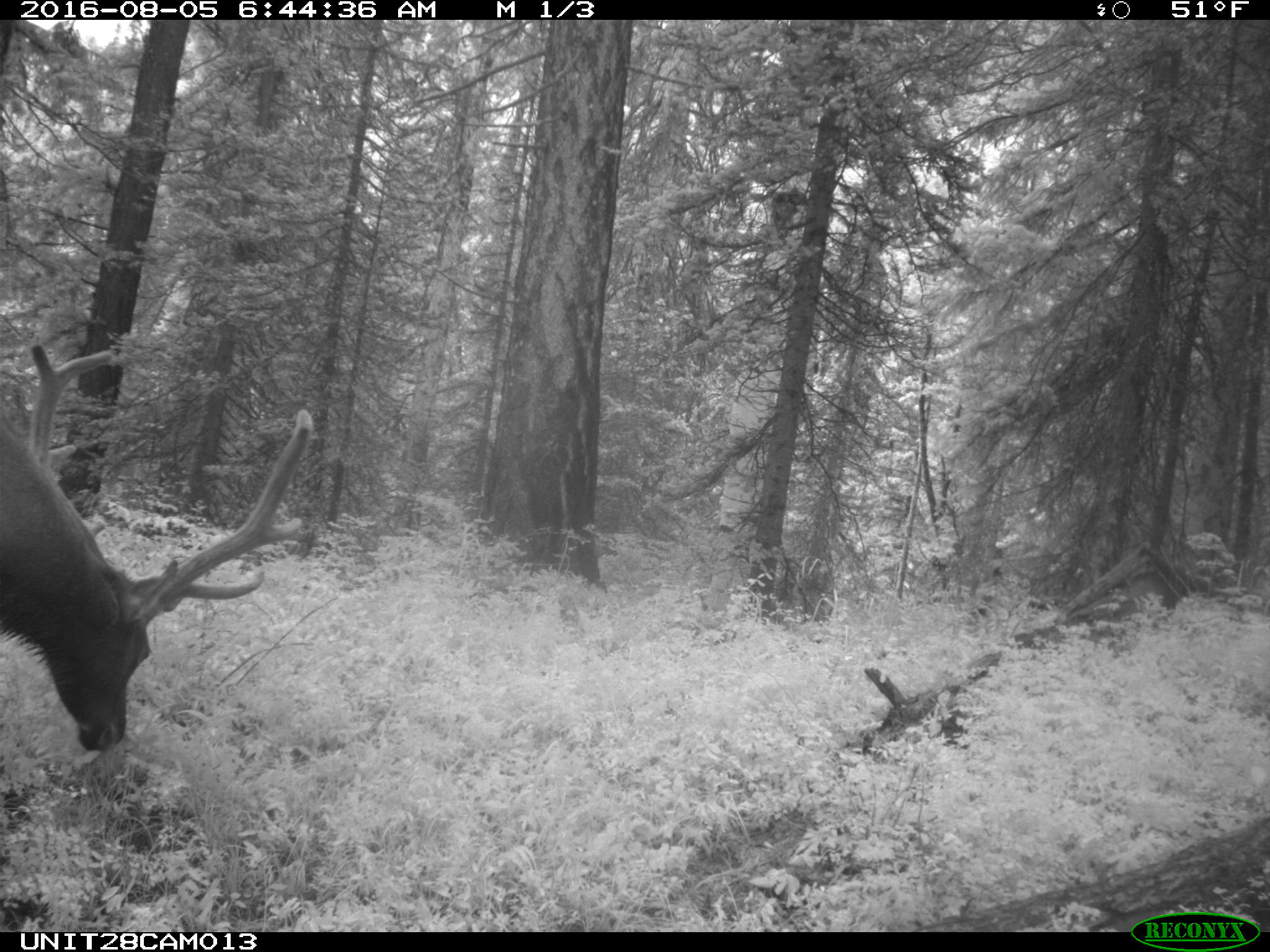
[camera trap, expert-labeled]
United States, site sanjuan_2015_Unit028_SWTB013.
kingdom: Animalia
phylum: Chordata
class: Mammalia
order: Artiodactyla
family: Cervidae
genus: Cervus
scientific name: Cervus elaphus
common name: red deer